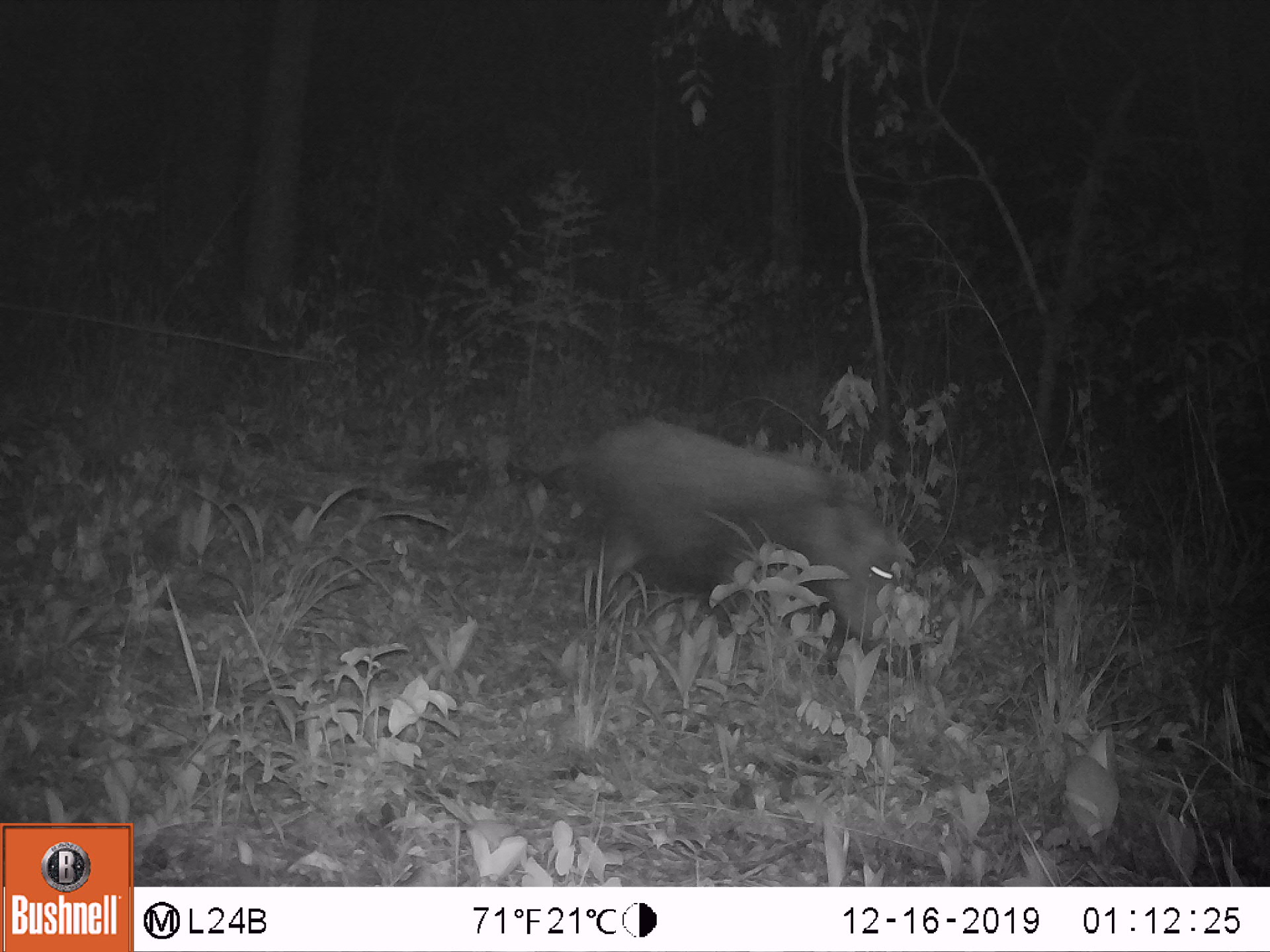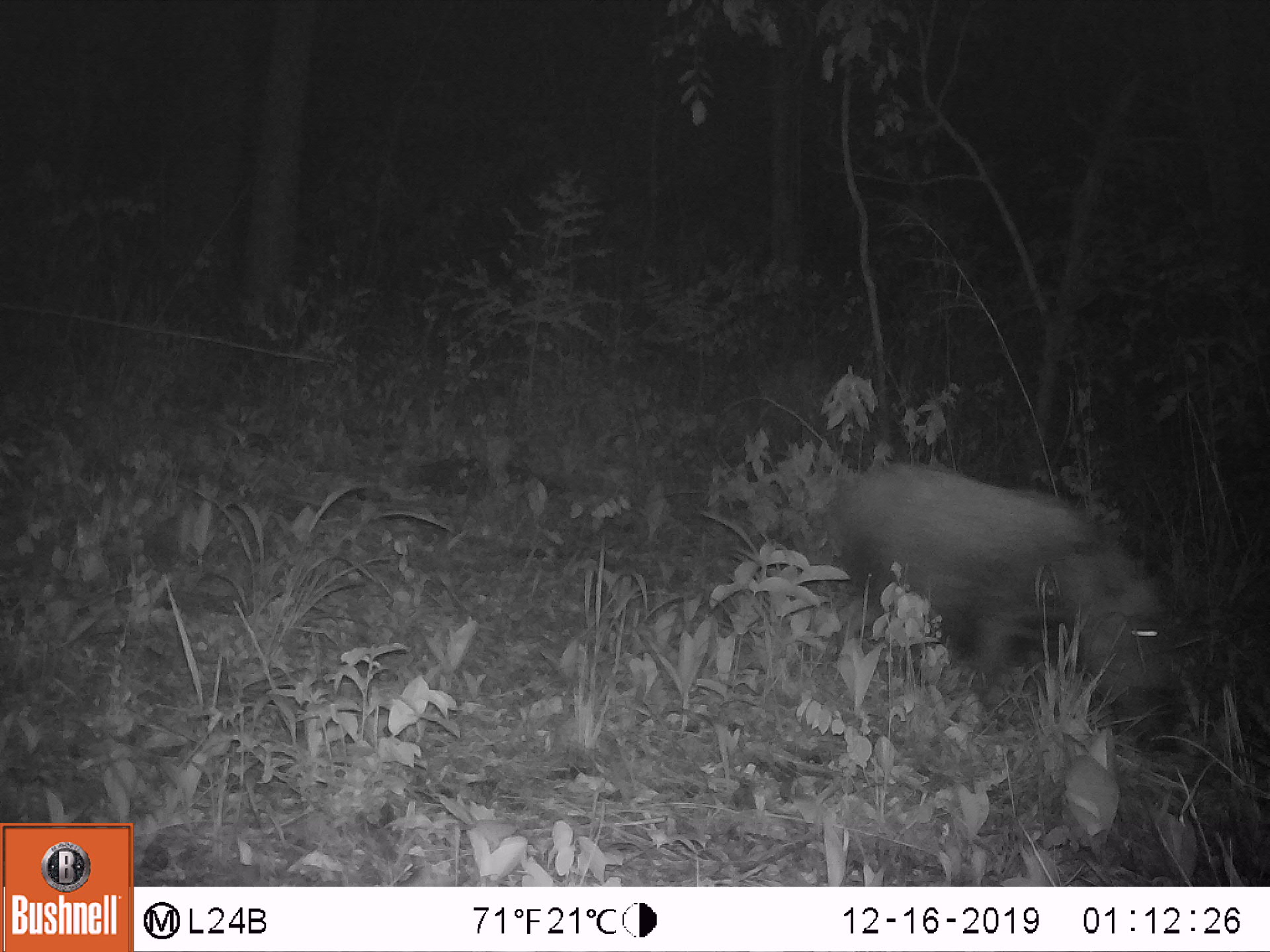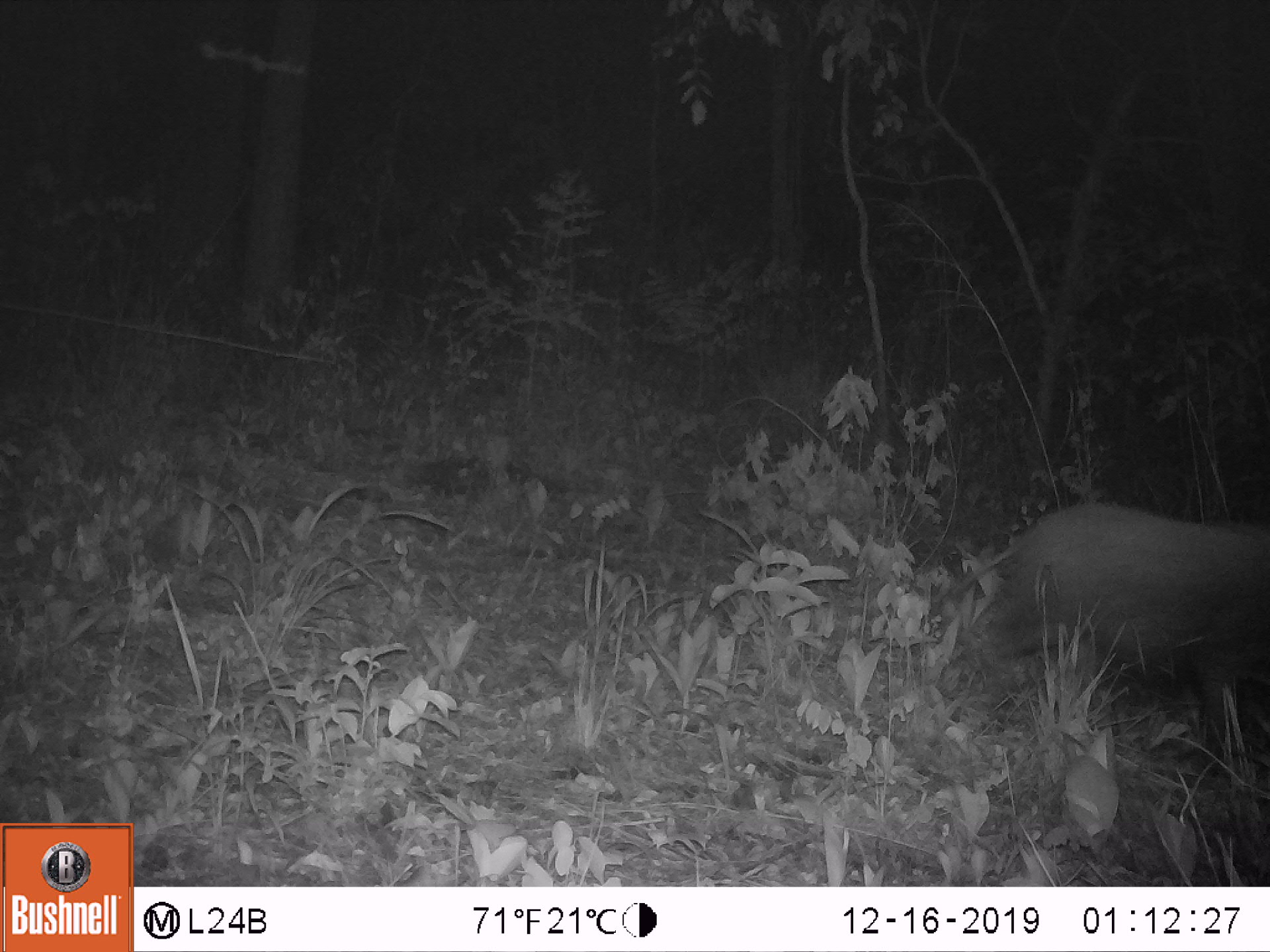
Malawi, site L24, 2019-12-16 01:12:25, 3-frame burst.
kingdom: Animalia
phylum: Chordata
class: Mammalia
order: Artiodactyla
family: Suidae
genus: Potamochoerus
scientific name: Potamochoerus larvatus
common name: bushpig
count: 1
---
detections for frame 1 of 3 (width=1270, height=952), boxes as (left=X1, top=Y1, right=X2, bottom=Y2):
bushpig: (left=559, top=391, right=910, bottom=649)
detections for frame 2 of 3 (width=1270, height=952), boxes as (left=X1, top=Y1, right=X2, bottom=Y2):
bushpig: (left=819, top=452, right=1185, bottom=743)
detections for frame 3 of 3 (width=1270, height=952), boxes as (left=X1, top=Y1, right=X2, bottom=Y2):
bushpig: (left=952, top=478, right=1259, bottom=721)